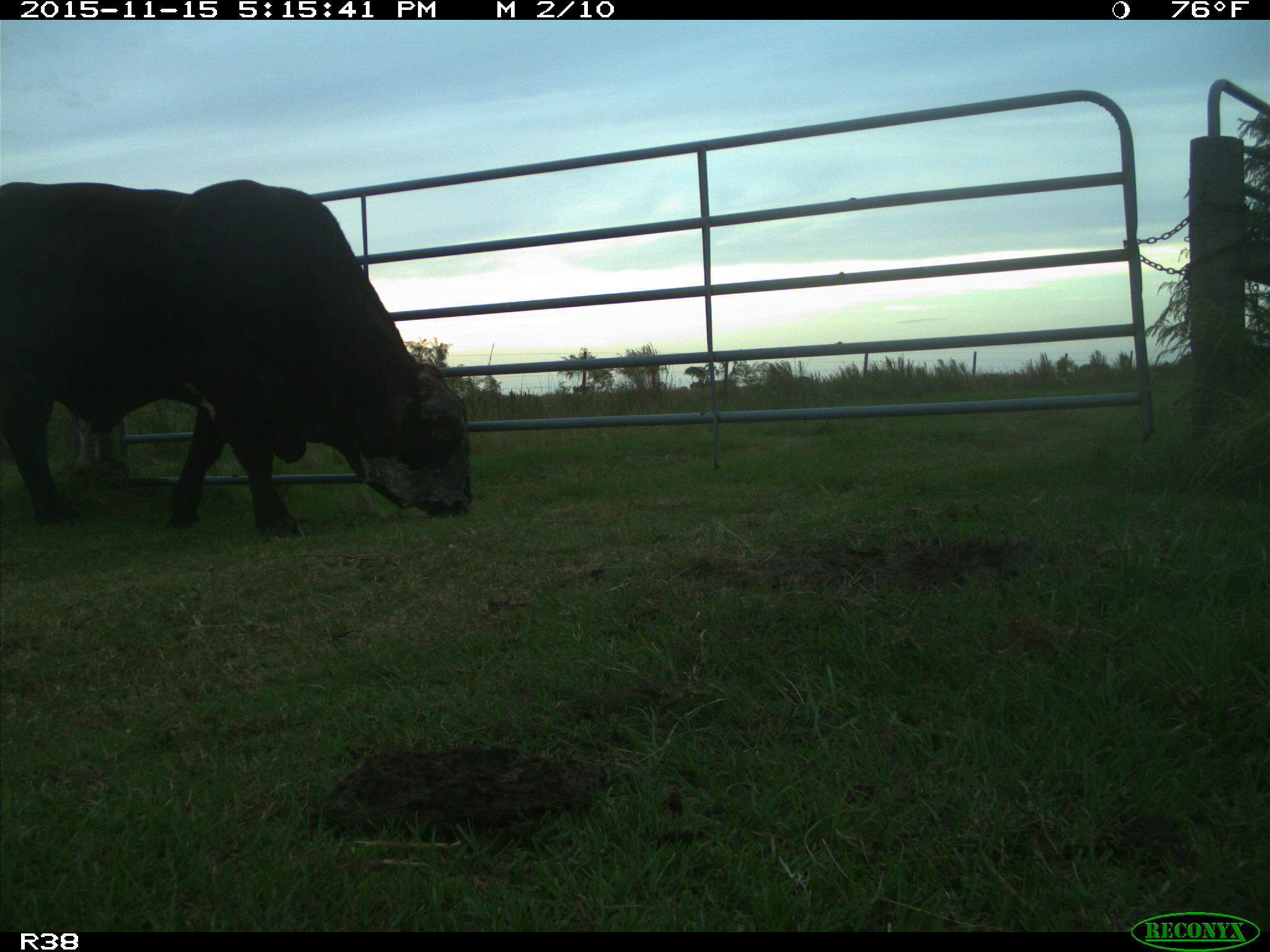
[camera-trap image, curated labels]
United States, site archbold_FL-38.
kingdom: Animalia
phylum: Chordata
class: Mammalia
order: Artiodactyla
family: Bovidae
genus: Bos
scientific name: Bos taurus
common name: domestic cow